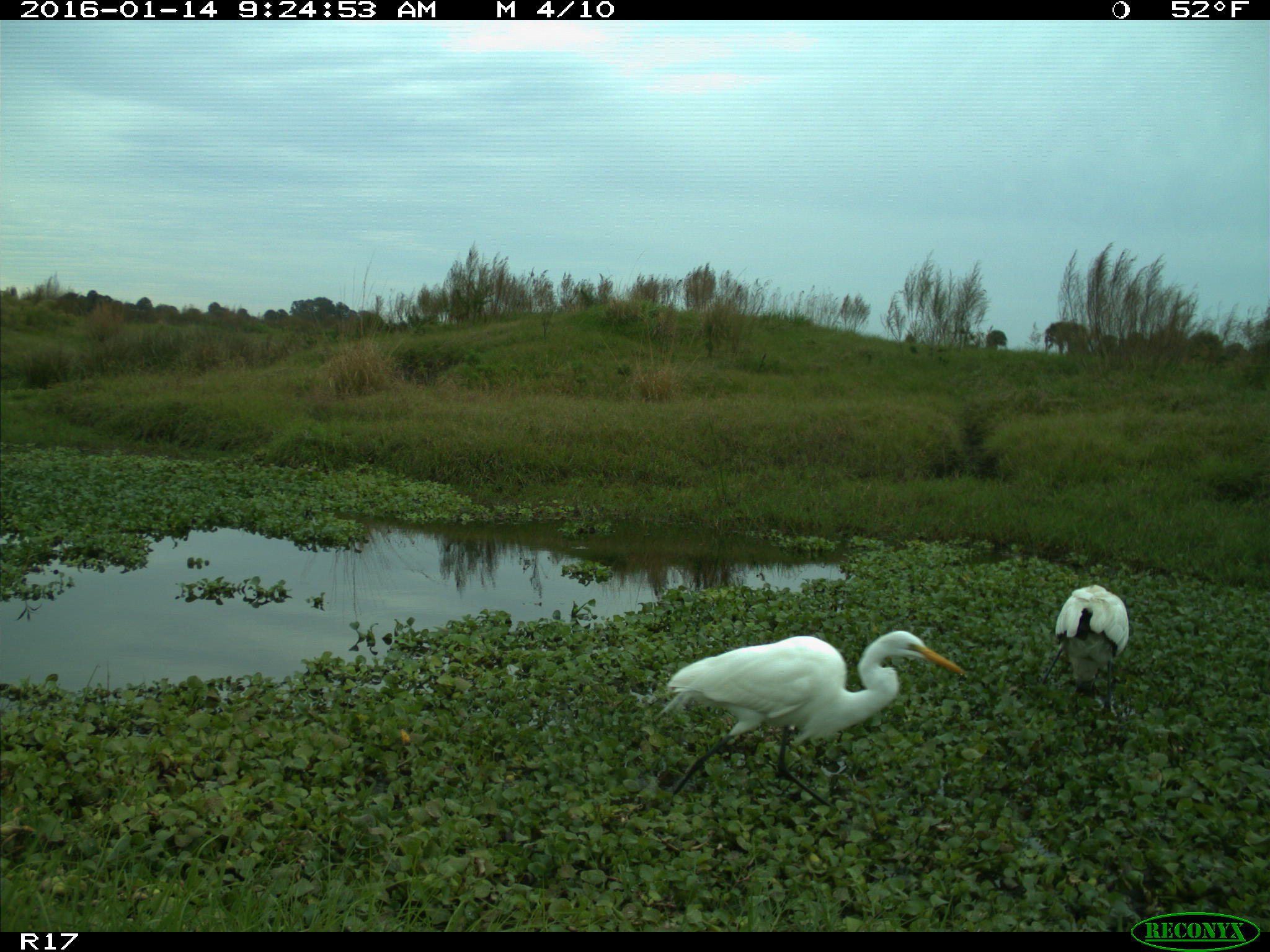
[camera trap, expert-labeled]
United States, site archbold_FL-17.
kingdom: Animalia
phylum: Chordata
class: Aves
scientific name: Aves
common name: birds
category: unidentified bird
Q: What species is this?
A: Unidentified bird (birds) (Aves).